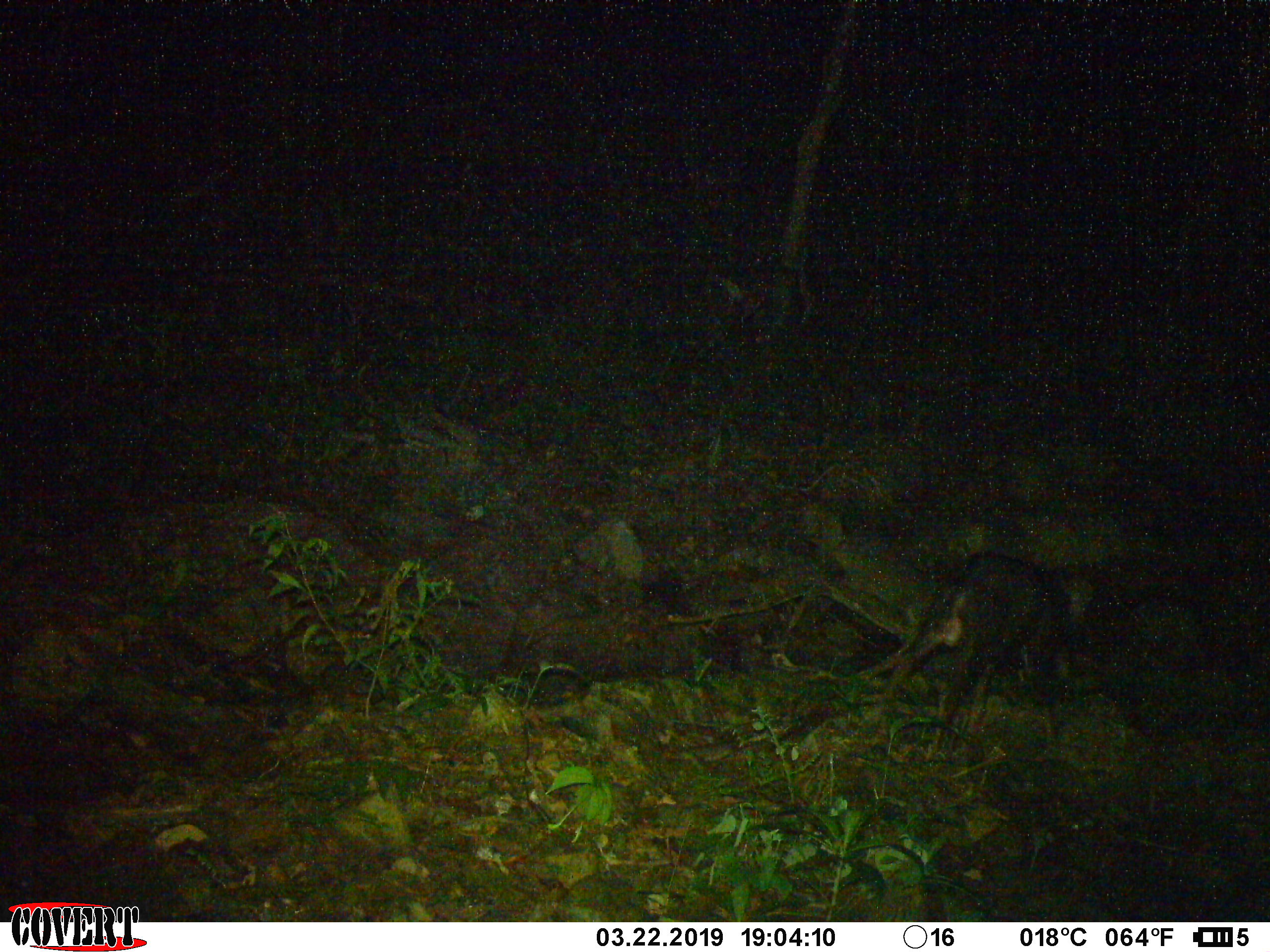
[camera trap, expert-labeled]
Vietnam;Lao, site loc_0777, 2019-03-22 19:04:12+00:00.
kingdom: Animalia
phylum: Chordata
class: Mammalia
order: Artiodactyla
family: Bovidae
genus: Capricornis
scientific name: Capricornis sumatraensis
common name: chinese serow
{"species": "chinese serow (Capricornis sumatraensis)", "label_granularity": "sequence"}